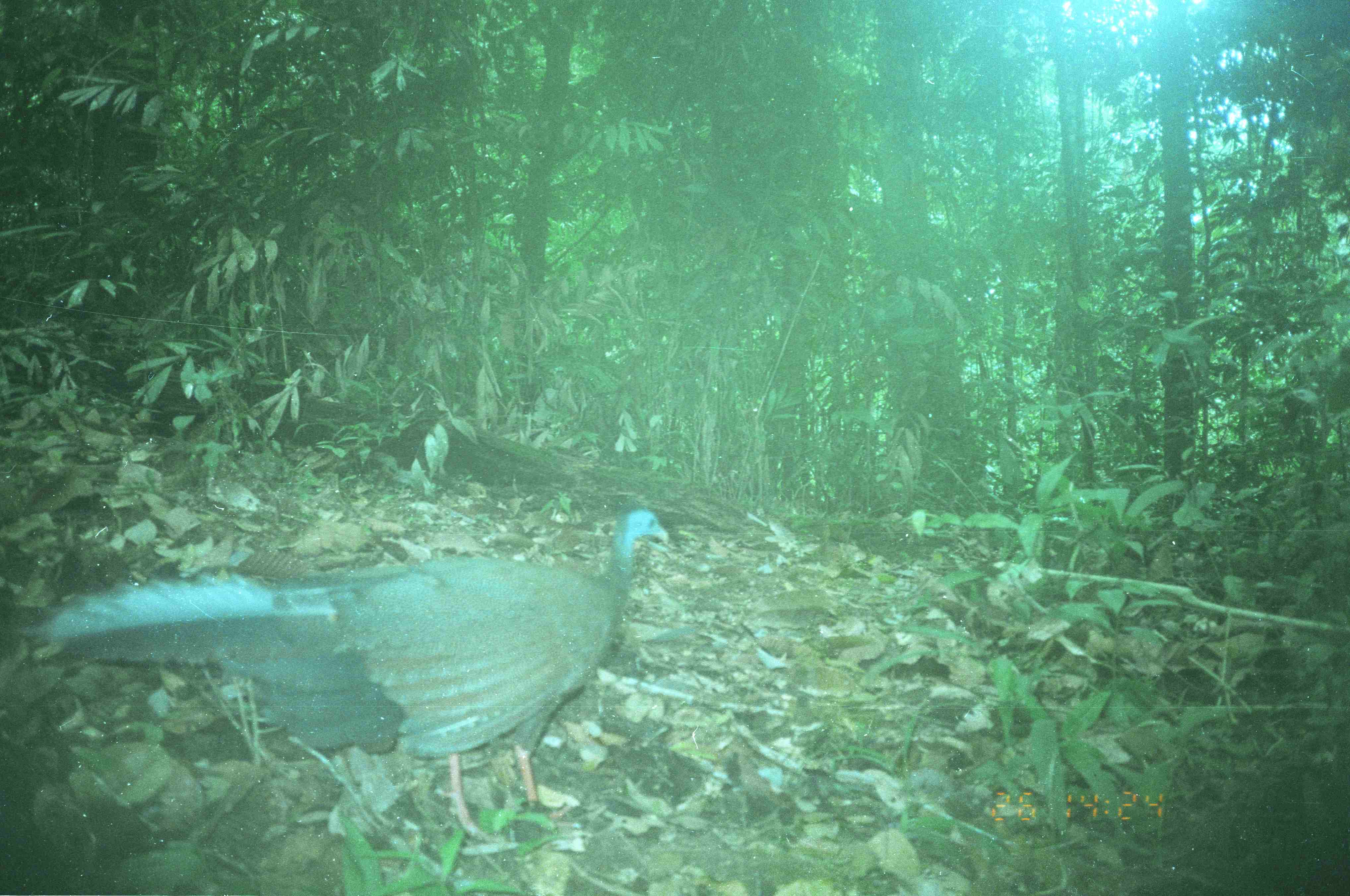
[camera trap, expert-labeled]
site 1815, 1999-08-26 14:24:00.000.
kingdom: Animalia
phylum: Chordata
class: Aves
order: Galliformes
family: Phasianidae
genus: Argusianus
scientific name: Argusianus argus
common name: great argus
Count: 1.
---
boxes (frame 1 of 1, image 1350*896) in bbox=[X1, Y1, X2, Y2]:
argusianus argus: bbox=[25, 506, 670, 844]